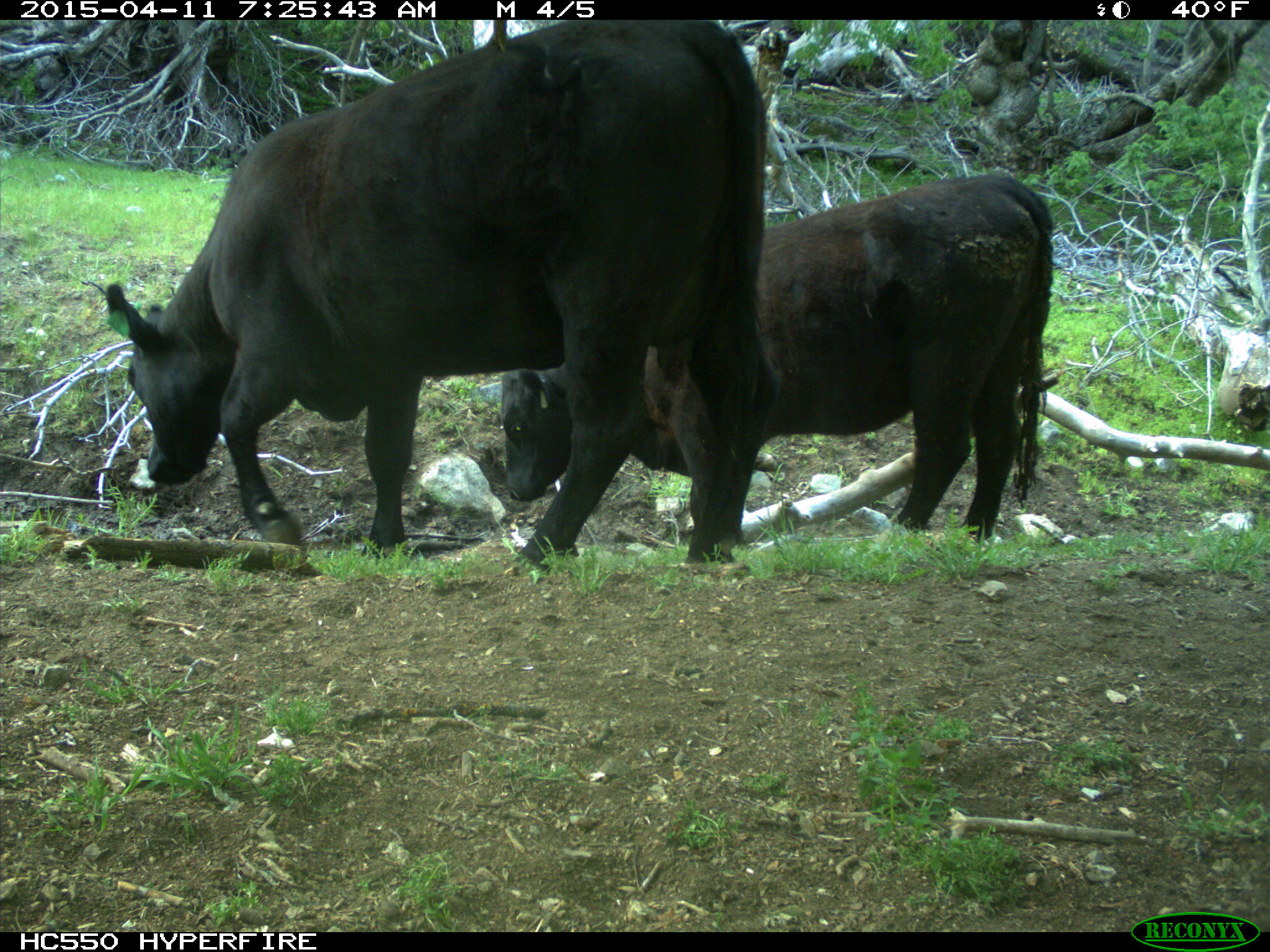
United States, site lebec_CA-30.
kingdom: Animalia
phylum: Chordata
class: Mammalia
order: Artiodactyla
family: Bovidae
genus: Bos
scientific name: Bos taurus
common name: domestic cow